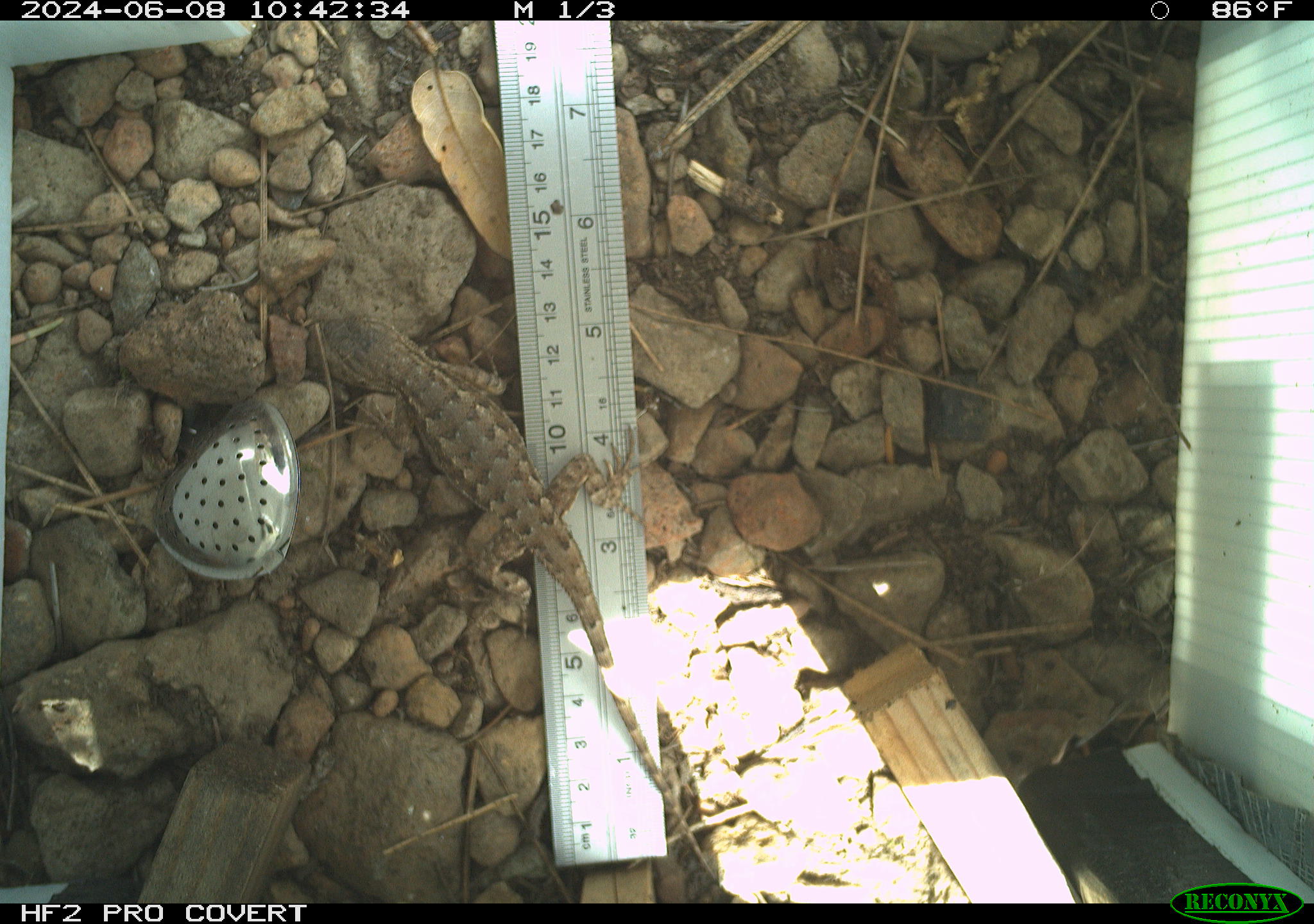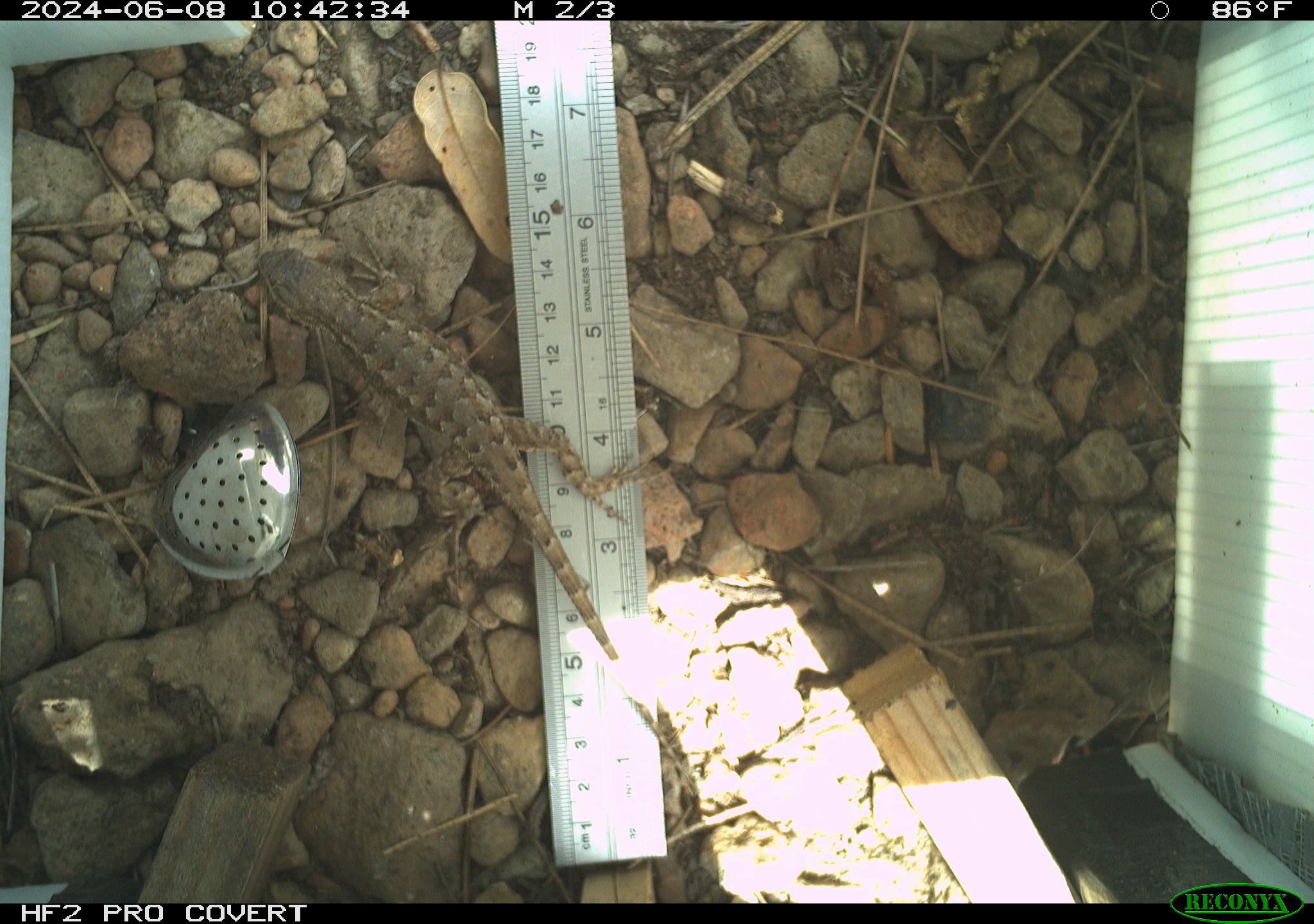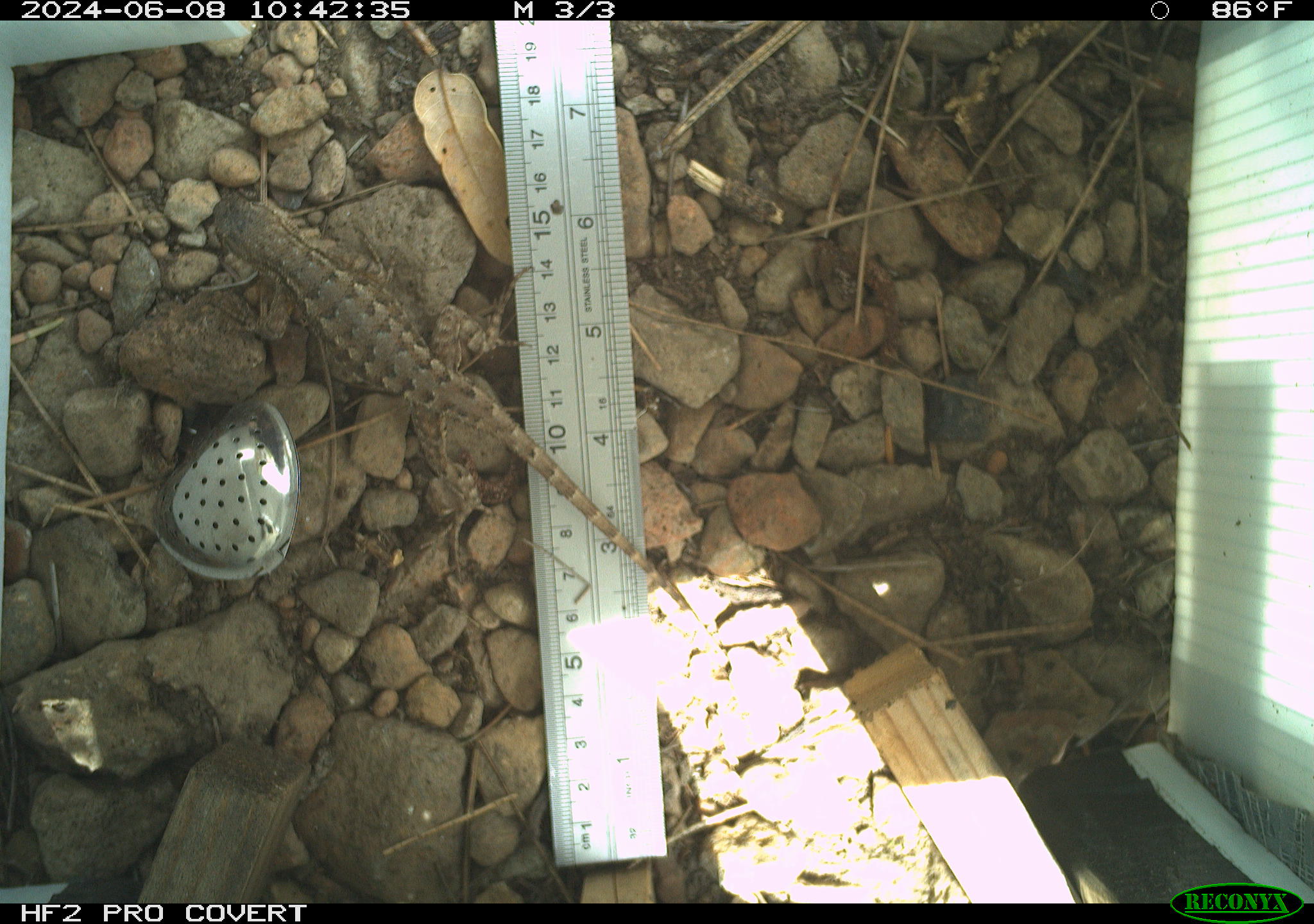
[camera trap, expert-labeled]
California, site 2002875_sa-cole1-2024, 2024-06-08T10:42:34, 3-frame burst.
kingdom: Animalia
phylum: Chordata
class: Reptilia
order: Squamata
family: Phrynosomatidae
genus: Sceloporus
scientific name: Sceloporus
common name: spiny lizards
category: sceloporus species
Sceloporus species (spiny lizards) (Sceloporus).